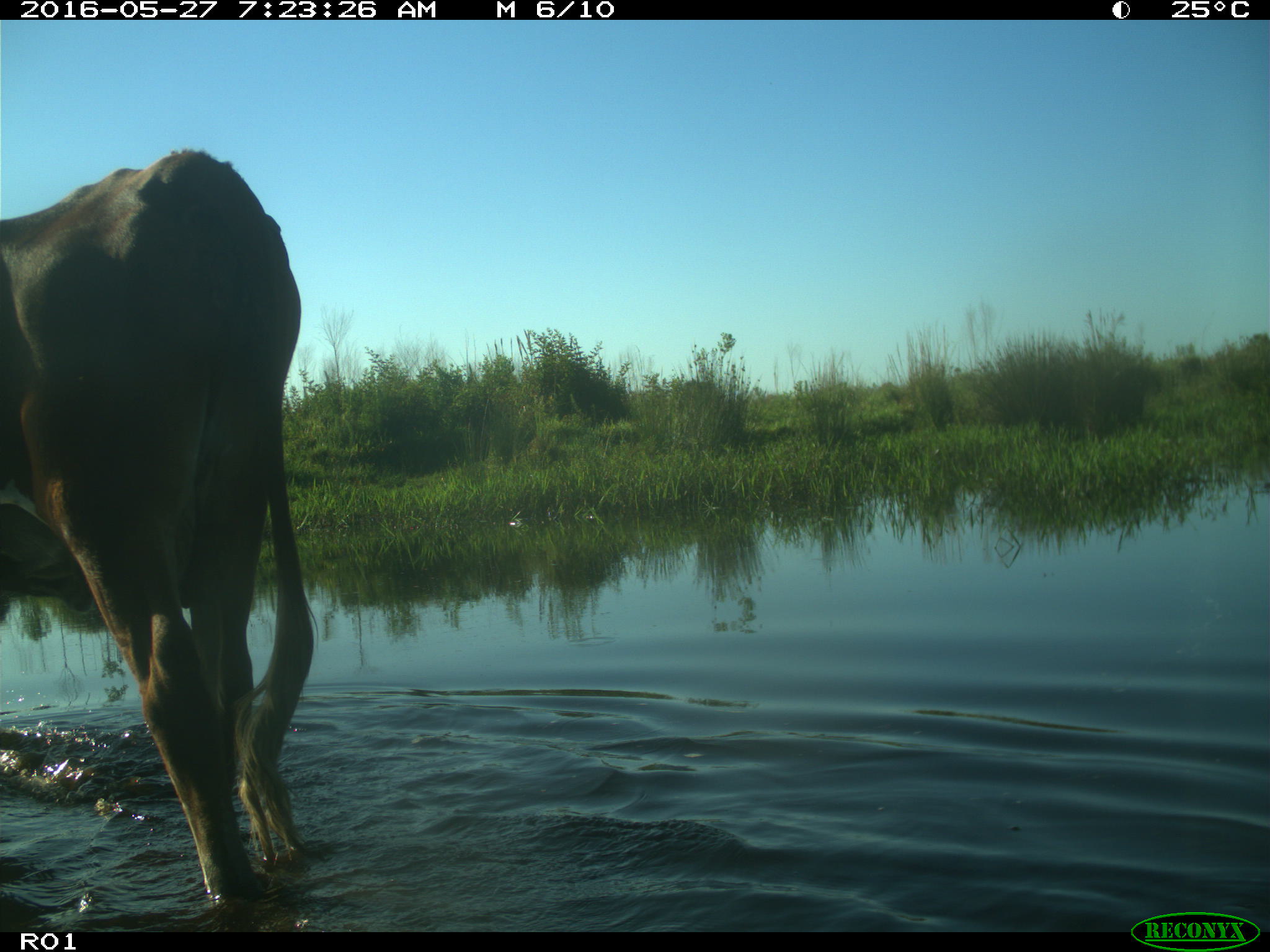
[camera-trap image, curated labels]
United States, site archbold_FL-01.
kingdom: Animalia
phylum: Chordata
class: Mammalia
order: Artiodactyla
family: Bovidae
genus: Bos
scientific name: Bos taurus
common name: domestic cow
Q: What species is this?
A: Bos taurus (domestic cow).